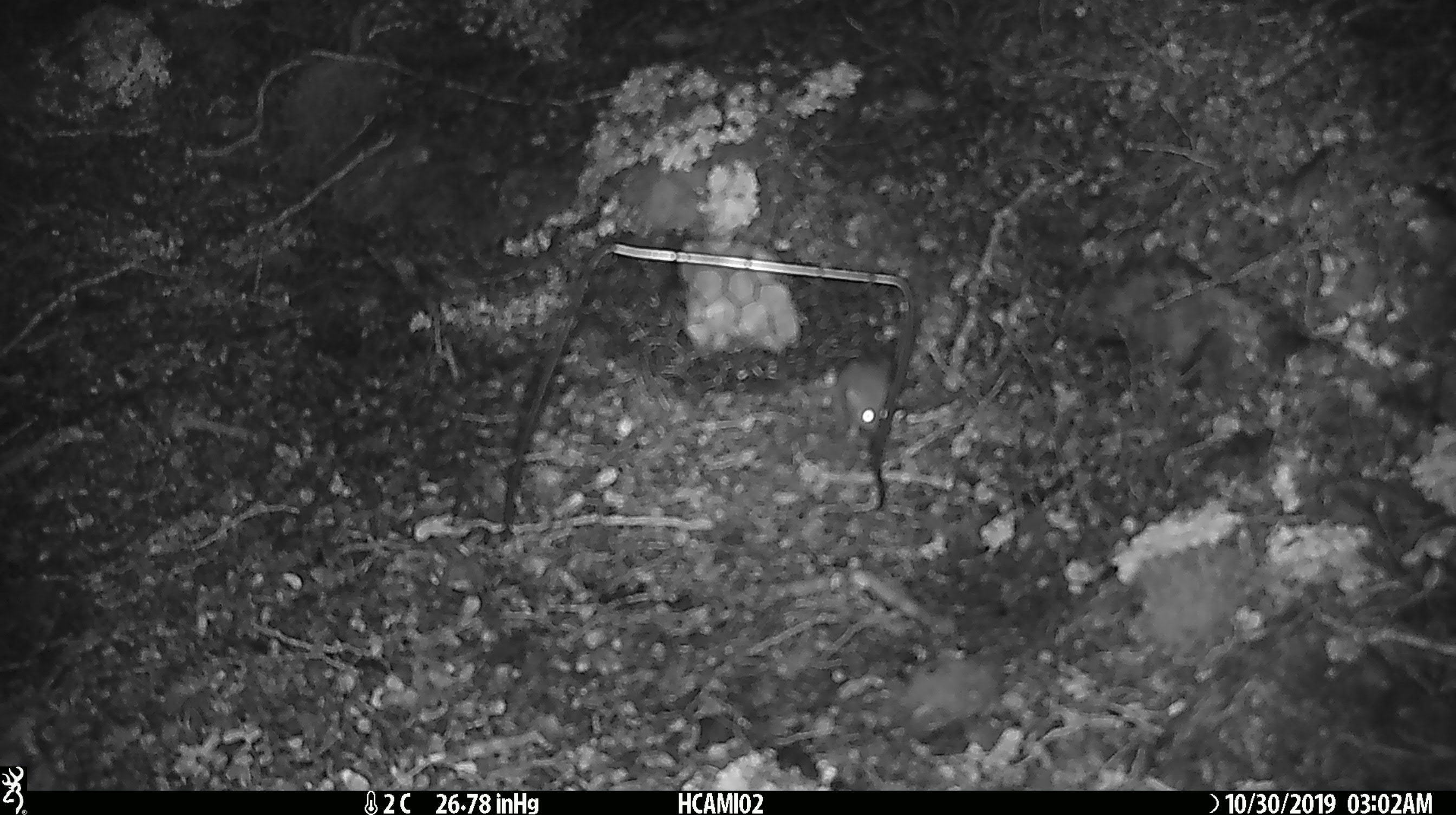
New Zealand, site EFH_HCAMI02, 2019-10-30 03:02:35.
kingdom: Animalia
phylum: Chordata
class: Mammalia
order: Rodentia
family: Muridae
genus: Mus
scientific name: Mus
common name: mouse